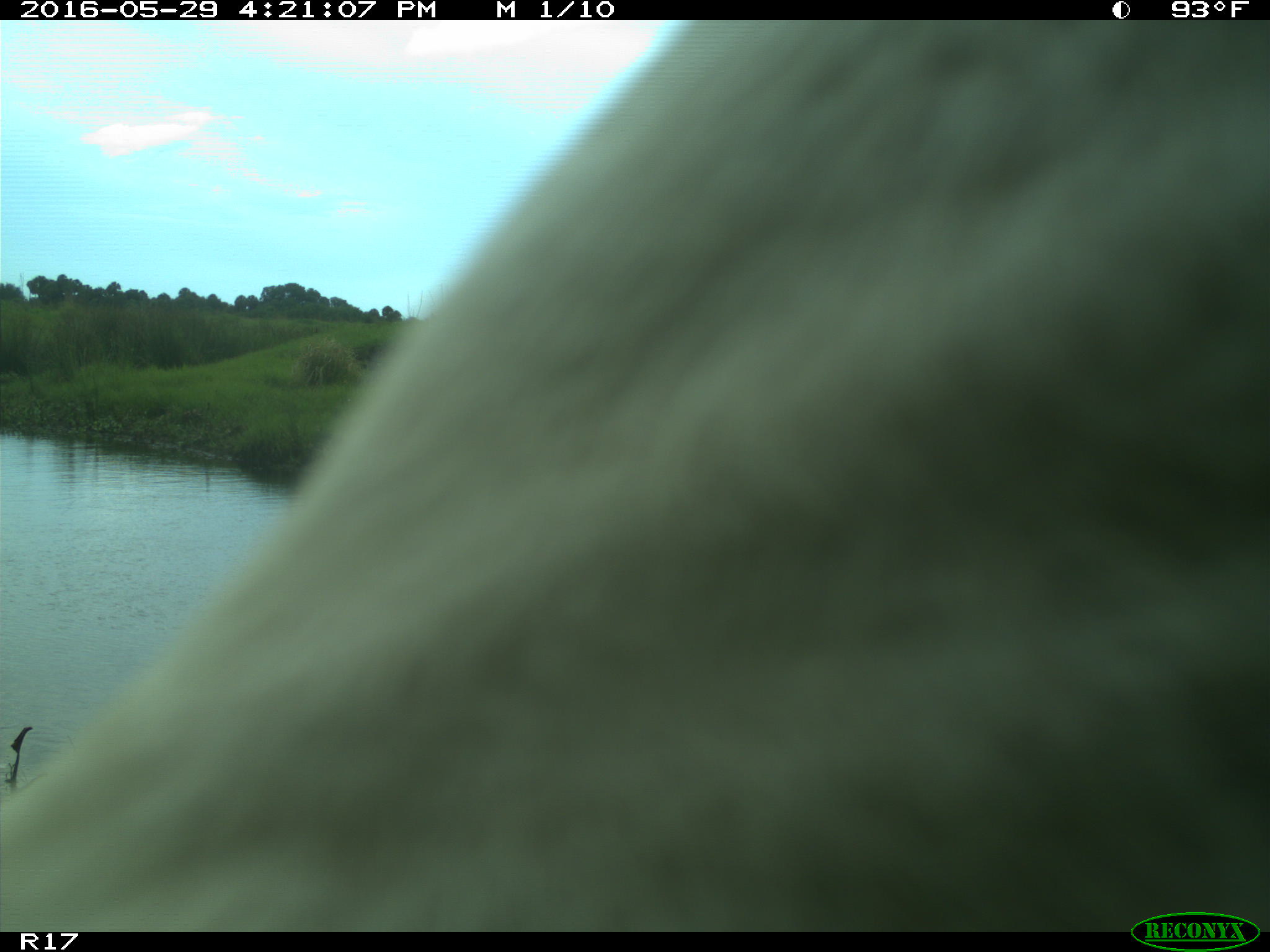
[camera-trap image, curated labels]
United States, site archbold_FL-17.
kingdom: Animalia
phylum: Chordata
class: Mammalia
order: Artiodactyla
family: Bovidae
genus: Bos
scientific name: Bos taurus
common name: domestic cow